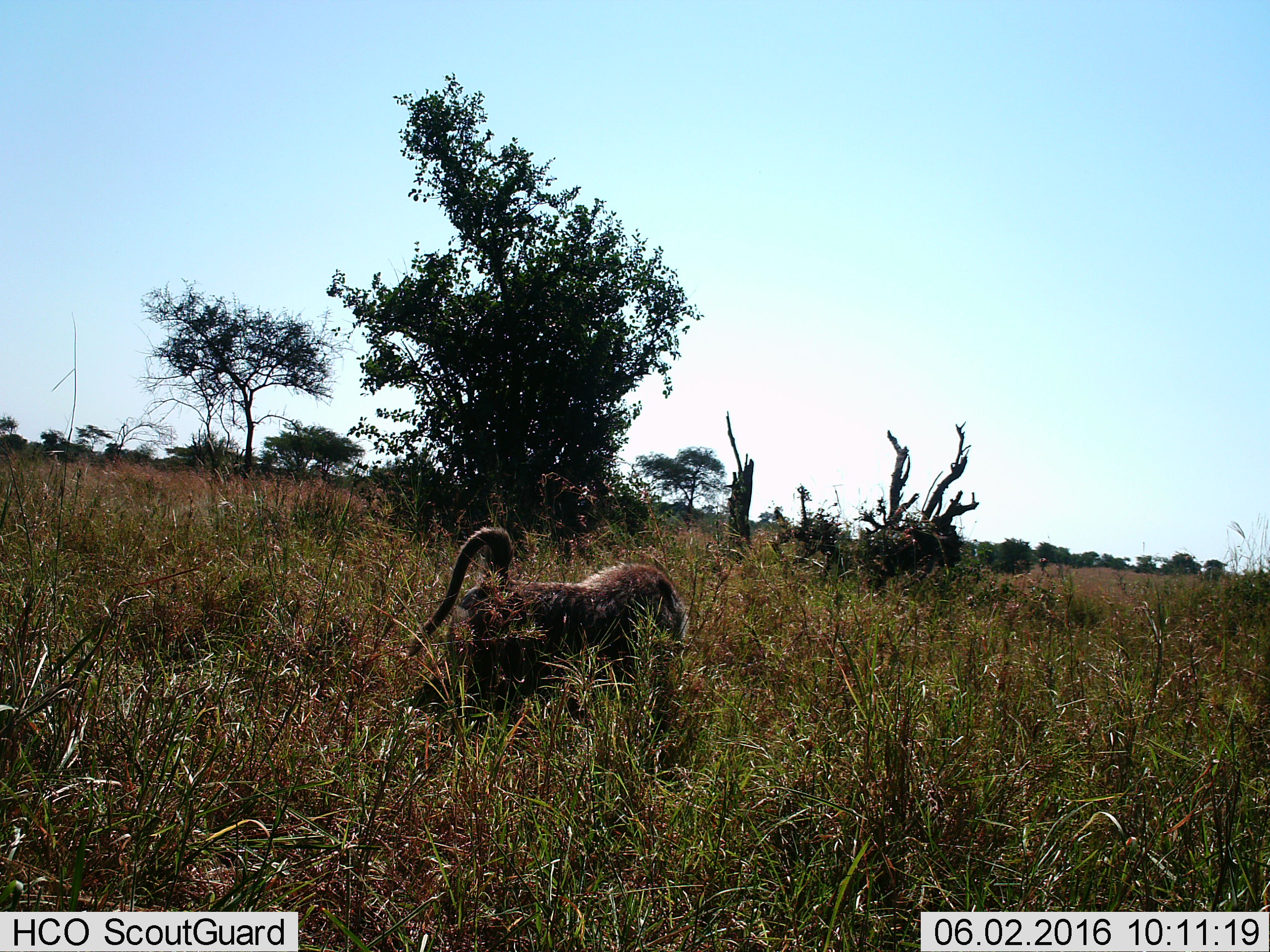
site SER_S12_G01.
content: unidentified animal